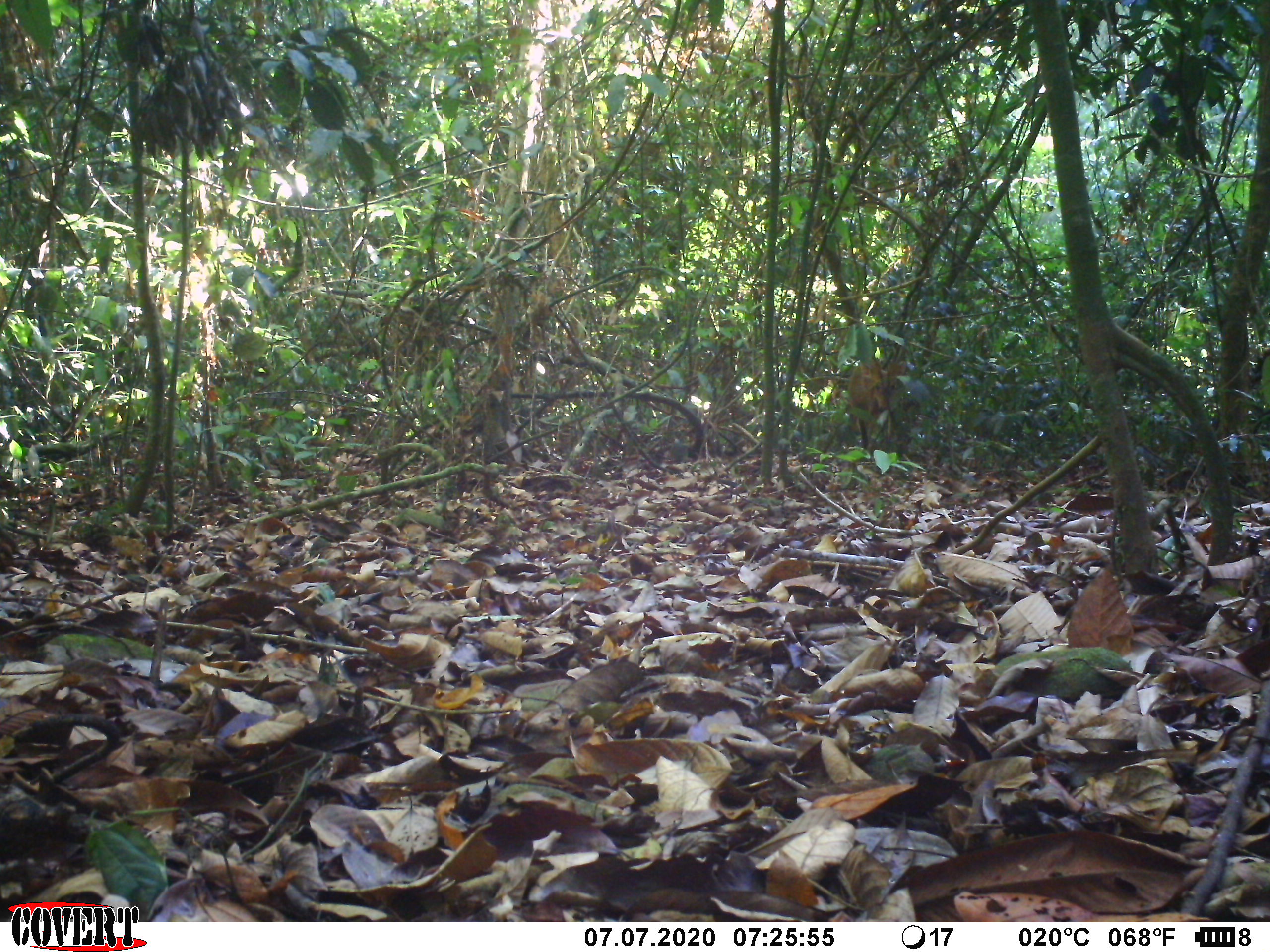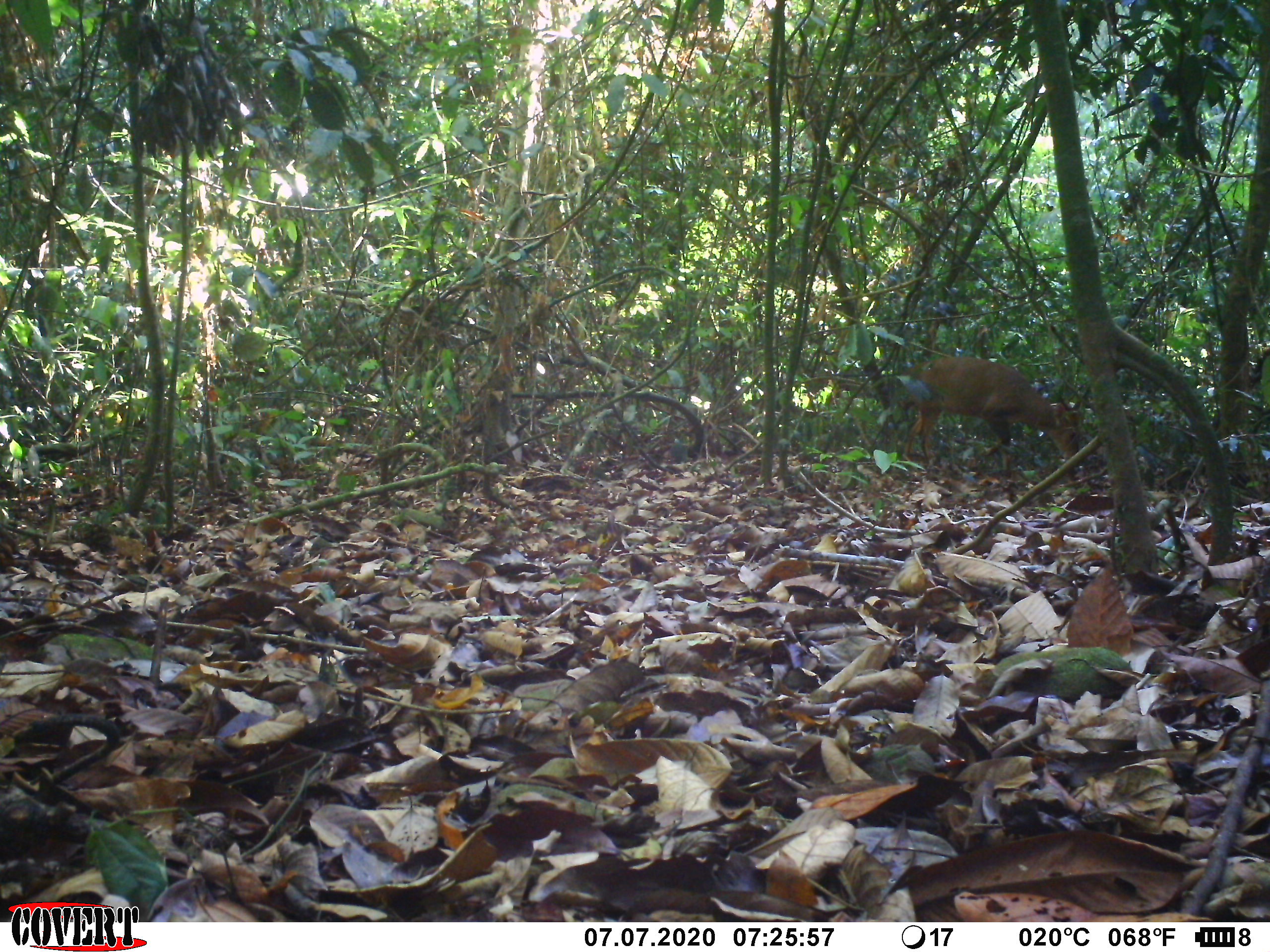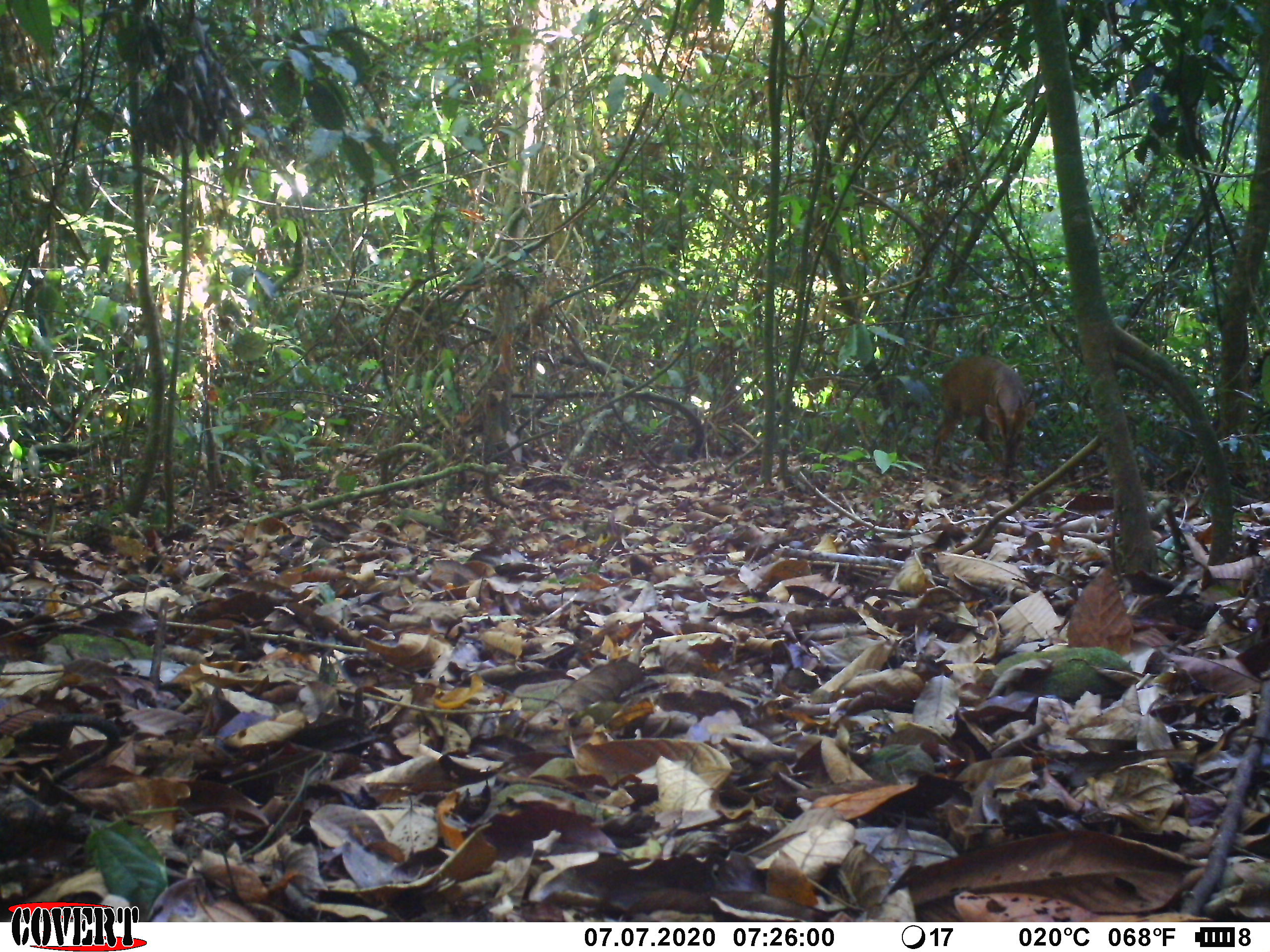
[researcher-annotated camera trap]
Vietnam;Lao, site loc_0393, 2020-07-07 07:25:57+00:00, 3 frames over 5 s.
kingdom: Animalia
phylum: Chordata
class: Mammalia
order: Artiodactyla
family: Cervidae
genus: Muntiacus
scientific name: Muntiacus vuquangensis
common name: large-antlered muntjac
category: large antlered muntjac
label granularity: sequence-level